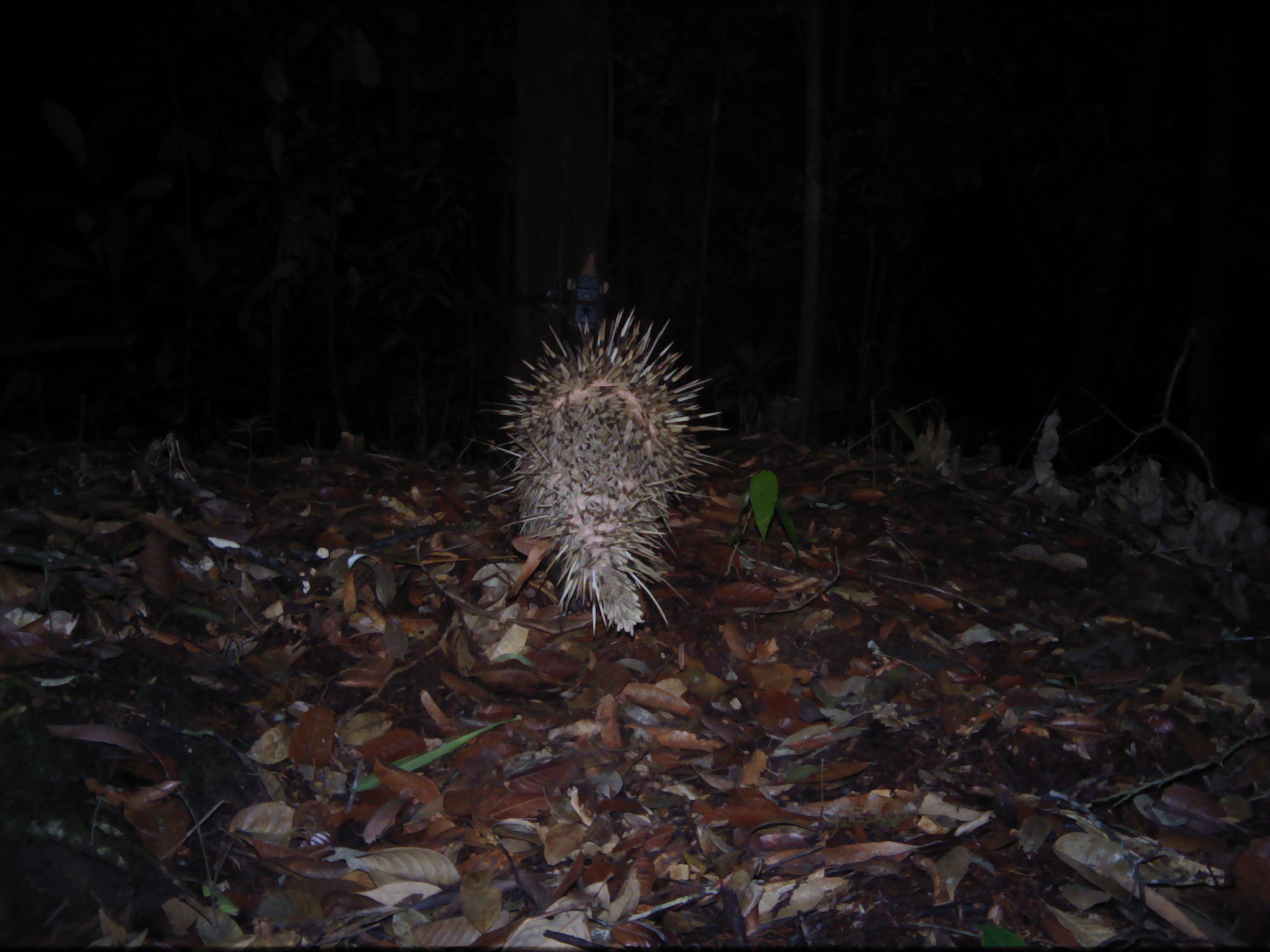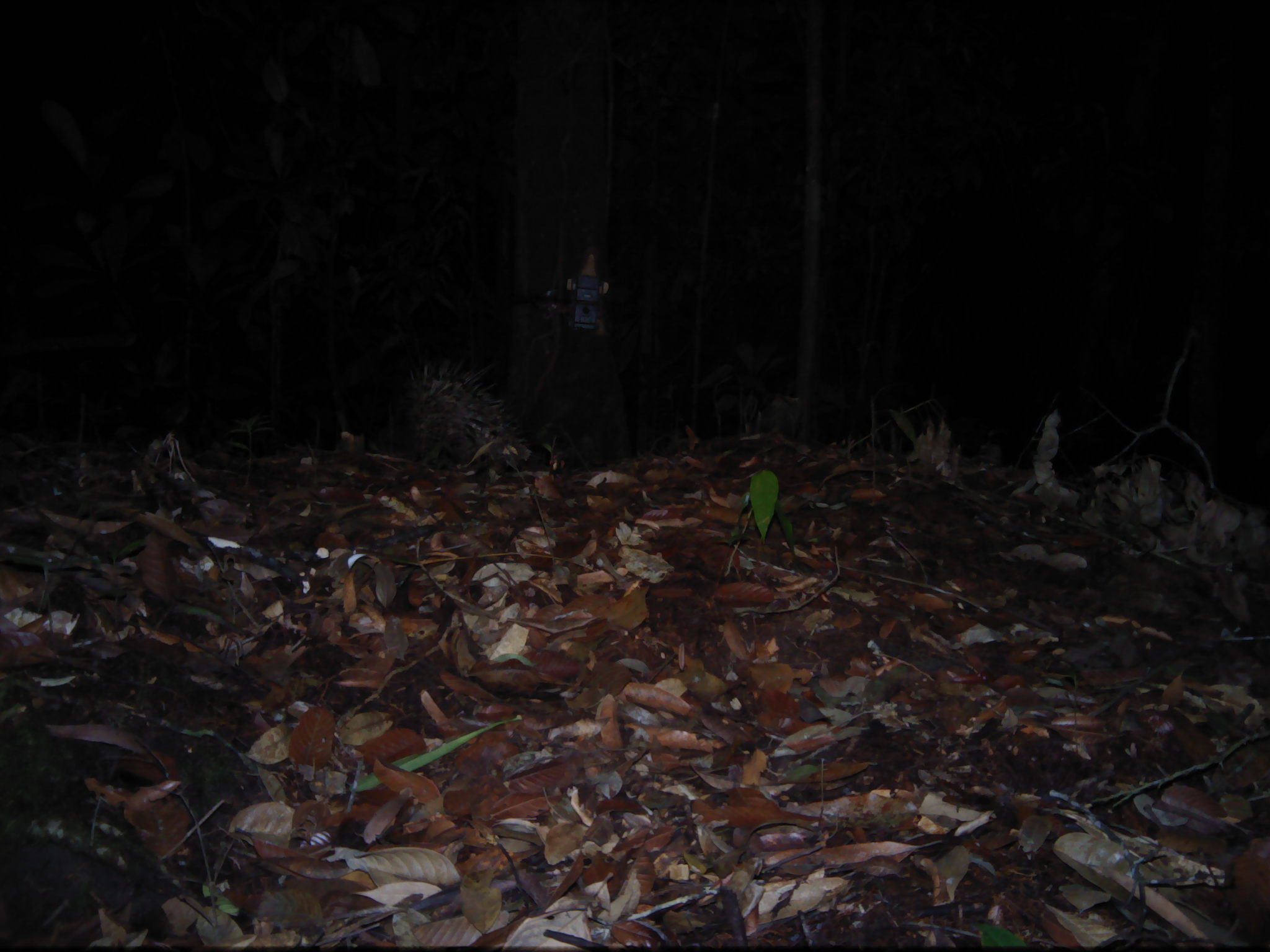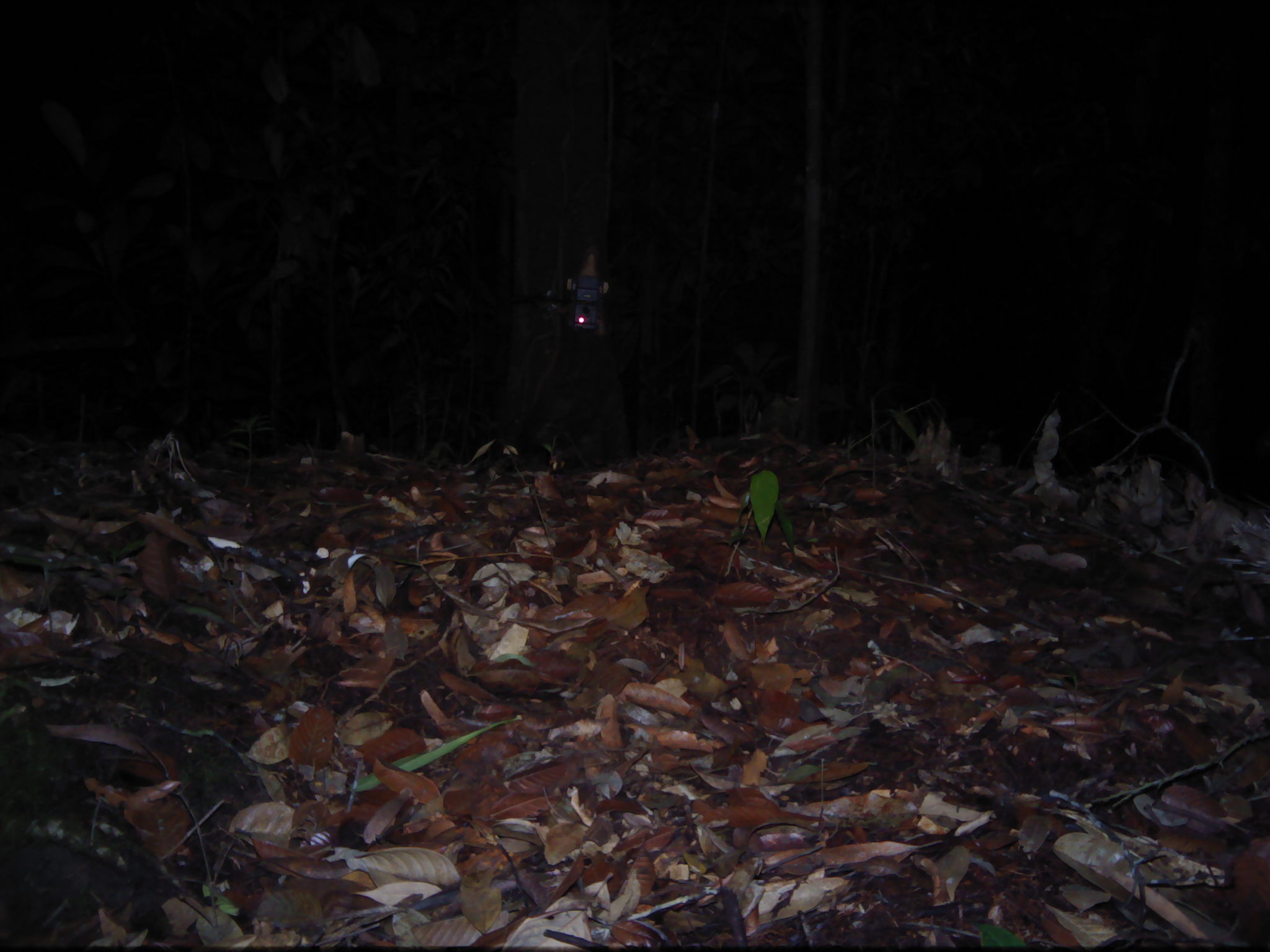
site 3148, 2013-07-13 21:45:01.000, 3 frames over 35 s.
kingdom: Animalia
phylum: Chordata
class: Mammalia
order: Rodentia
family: Hystricidae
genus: Hystrix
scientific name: Hystrix brachyura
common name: east asian porcupine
Hystrix brachyura (east asian porcupine), count 1.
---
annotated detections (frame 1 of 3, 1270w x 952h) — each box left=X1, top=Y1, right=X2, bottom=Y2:
hystrix brachyura: left=483, top=308, right=732, bottom=634